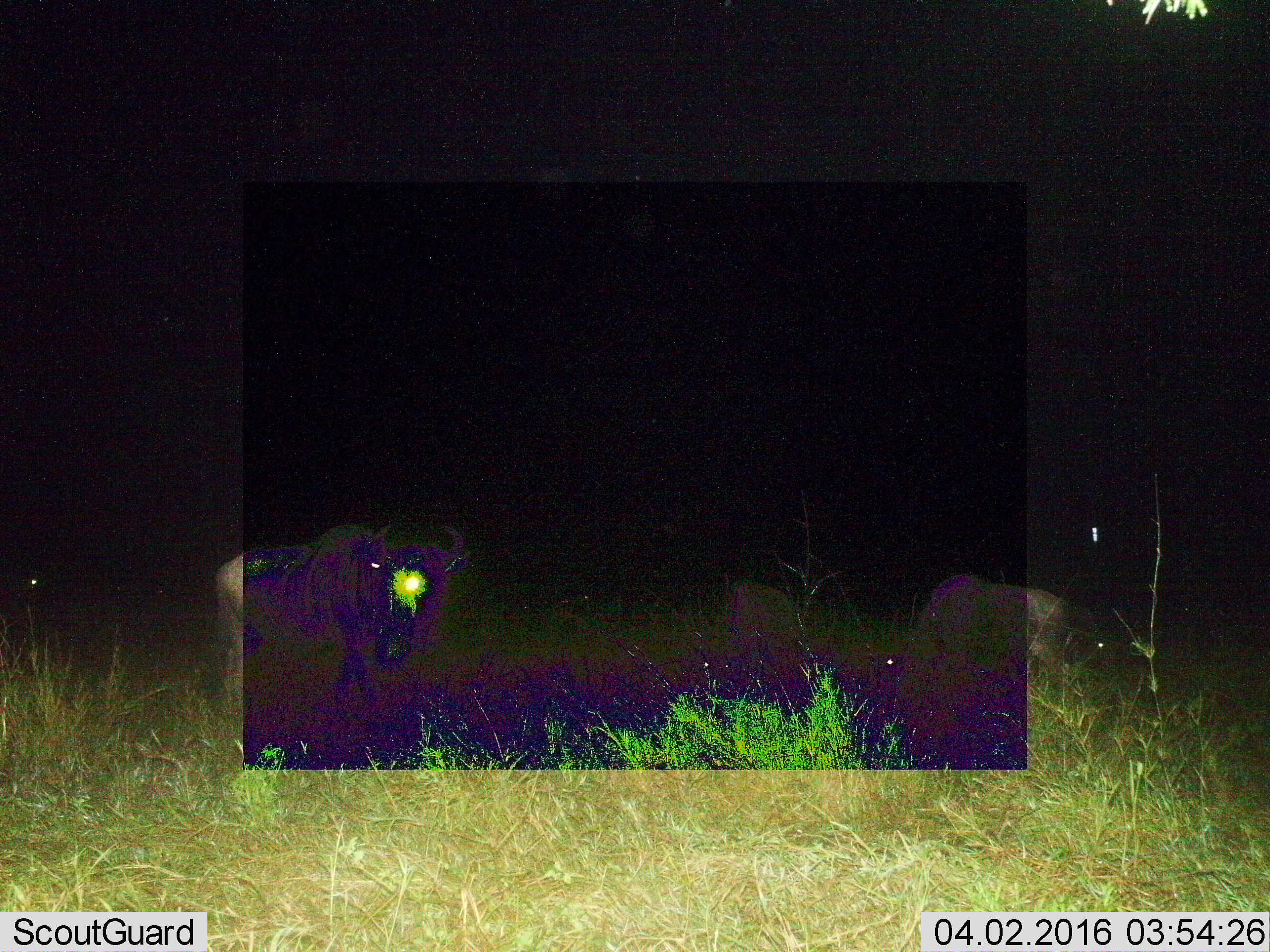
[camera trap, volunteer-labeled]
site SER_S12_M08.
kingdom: Animalia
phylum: Chordata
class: Mammalia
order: Artiodactyla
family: Bovidae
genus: Connochaetes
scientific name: Connochaetes taurinus taurinus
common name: blue wildebeest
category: wildebeestblue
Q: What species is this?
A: Wildebeestblue (blue wildebeest) (Connochaetes taurinus taurinus).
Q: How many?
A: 4.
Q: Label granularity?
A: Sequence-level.